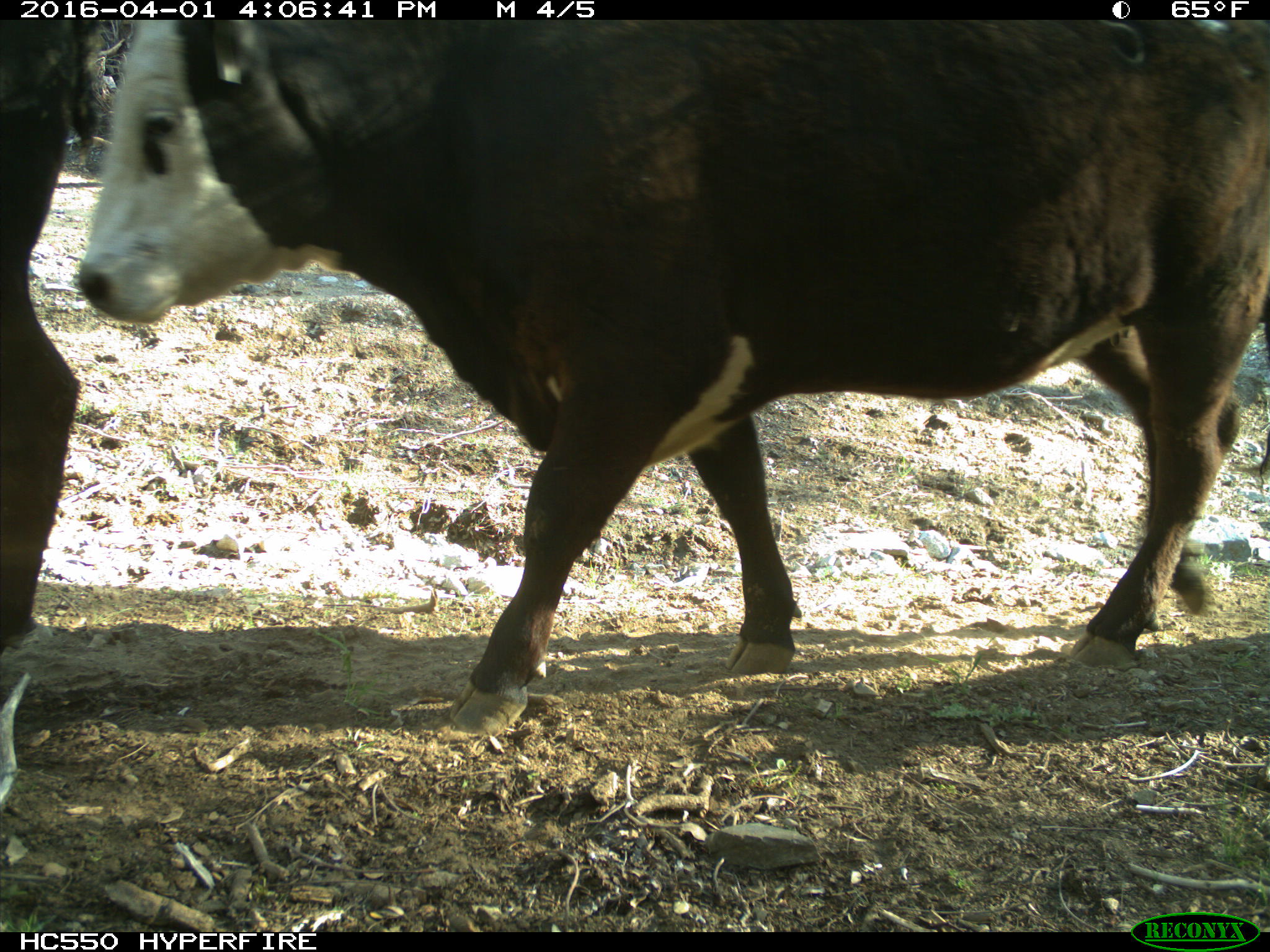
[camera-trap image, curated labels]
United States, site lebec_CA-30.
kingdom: Animalia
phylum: Chordata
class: Mammalia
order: Artiodactyla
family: Bovidae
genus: Bos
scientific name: Bos taurus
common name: domestic cow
Bos taurus (domestic cow).